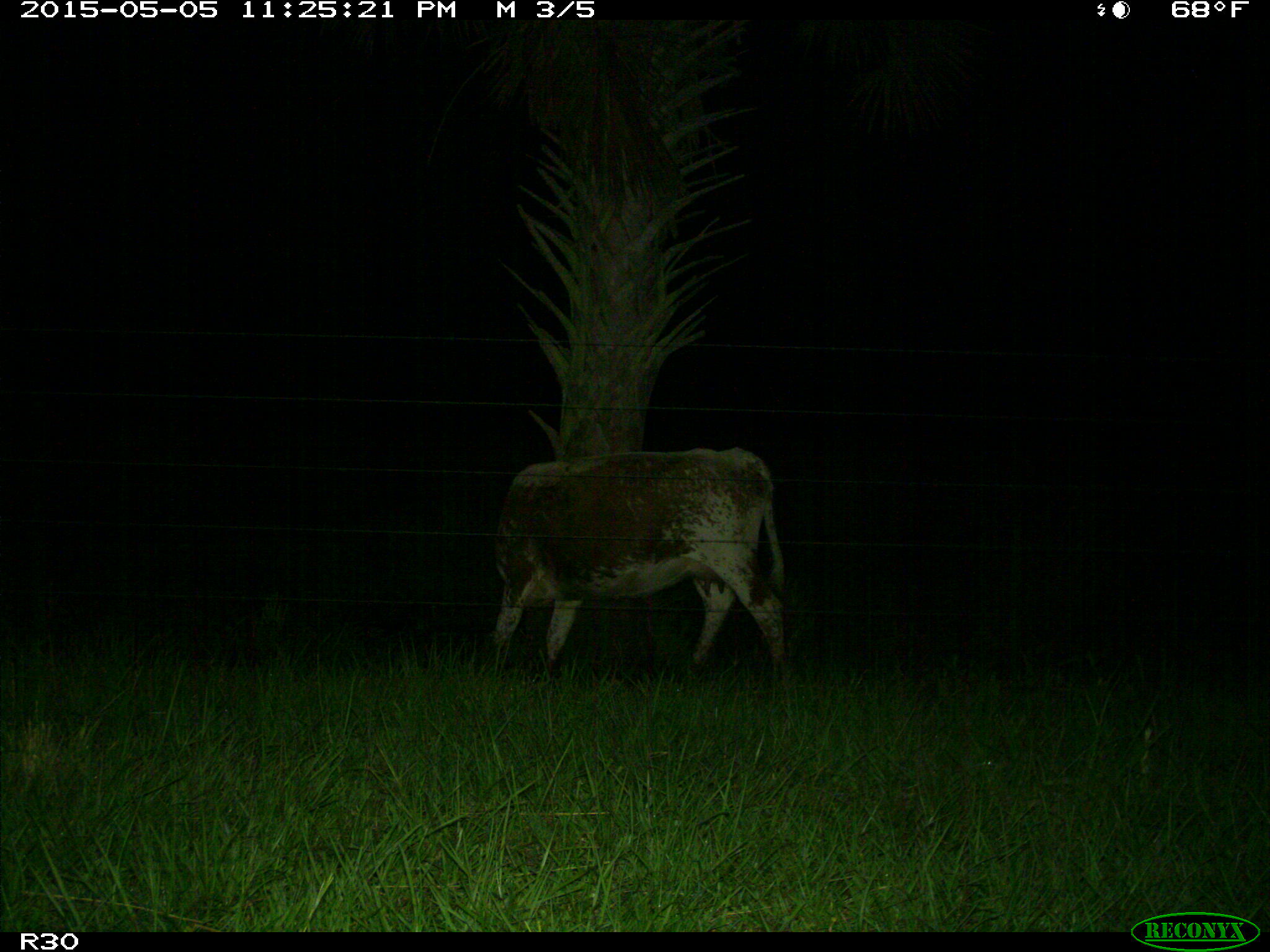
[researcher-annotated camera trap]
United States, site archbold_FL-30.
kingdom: Animalia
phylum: Chordata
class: Mammalia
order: Artiodactyla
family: Bovidae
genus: Bos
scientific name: Bos taurus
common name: domestic cow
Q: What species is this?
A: Bos taurus (domestic cow).